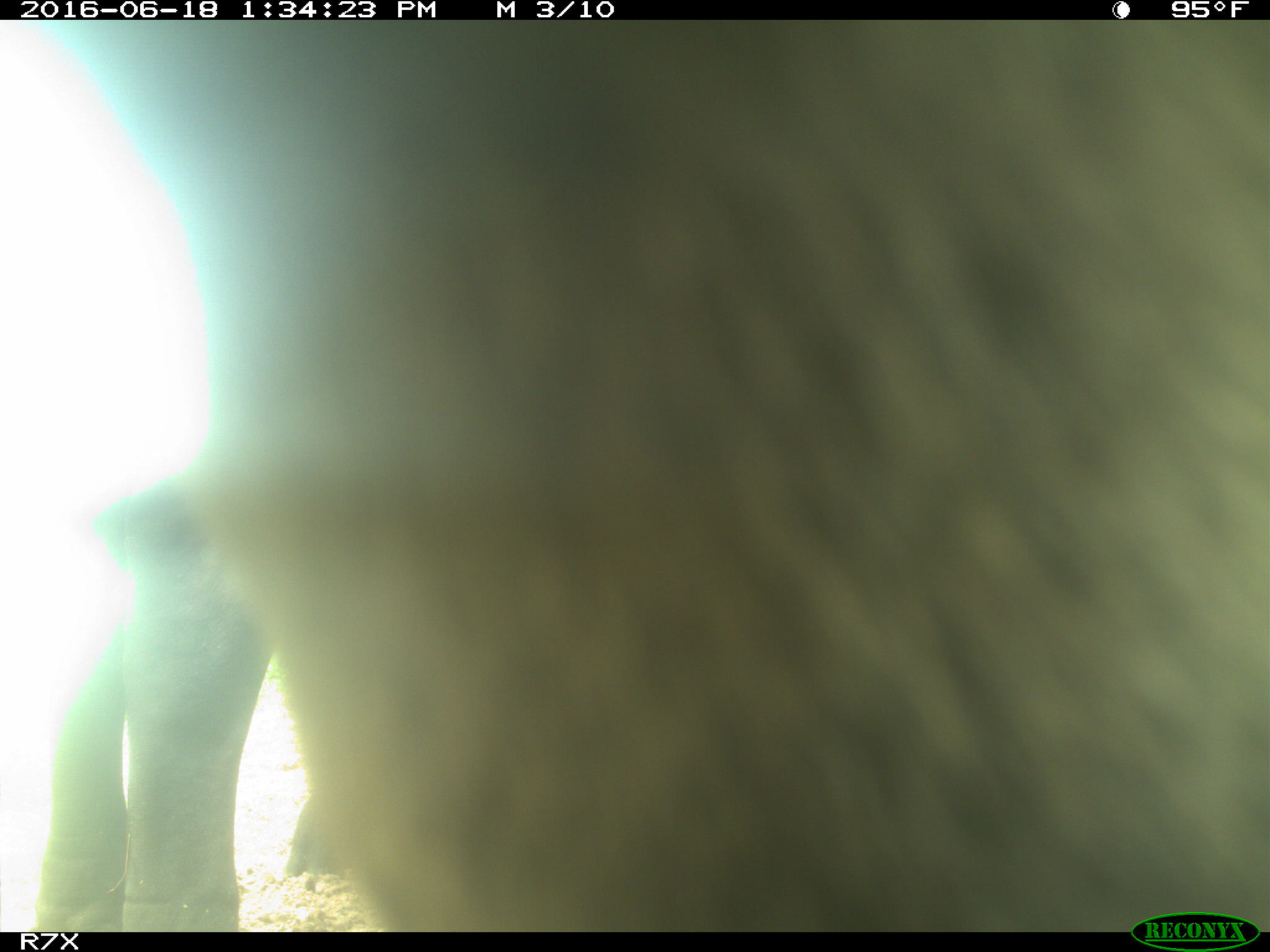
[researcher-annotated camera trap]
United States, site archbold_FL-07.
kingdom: Animalia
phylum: Chordata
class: Mammalia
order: Artiodactyla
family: Bovidae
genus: Bos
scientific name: Bos taurus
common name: domestic cow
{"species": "Bos taurus (domestic cow)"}